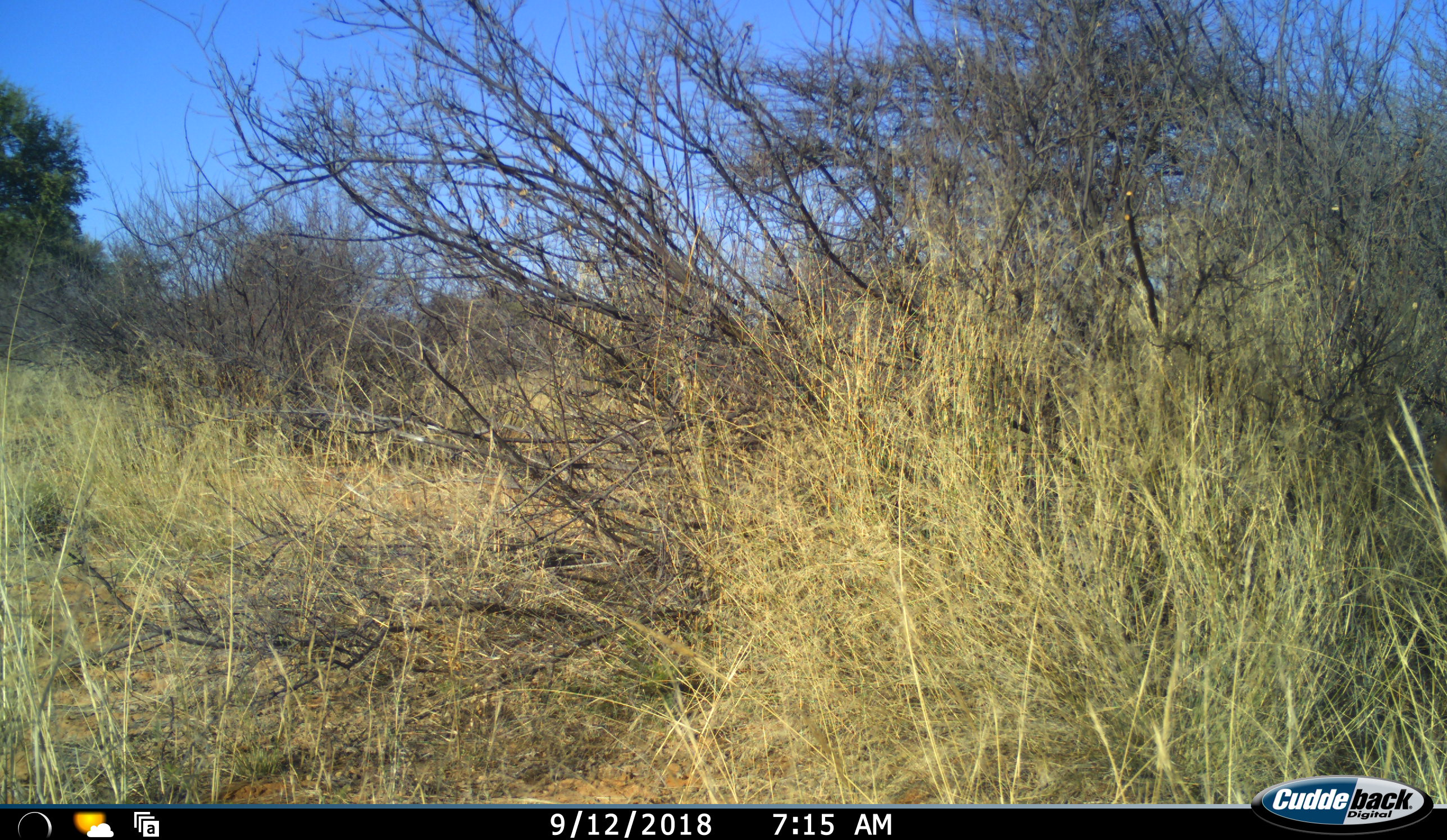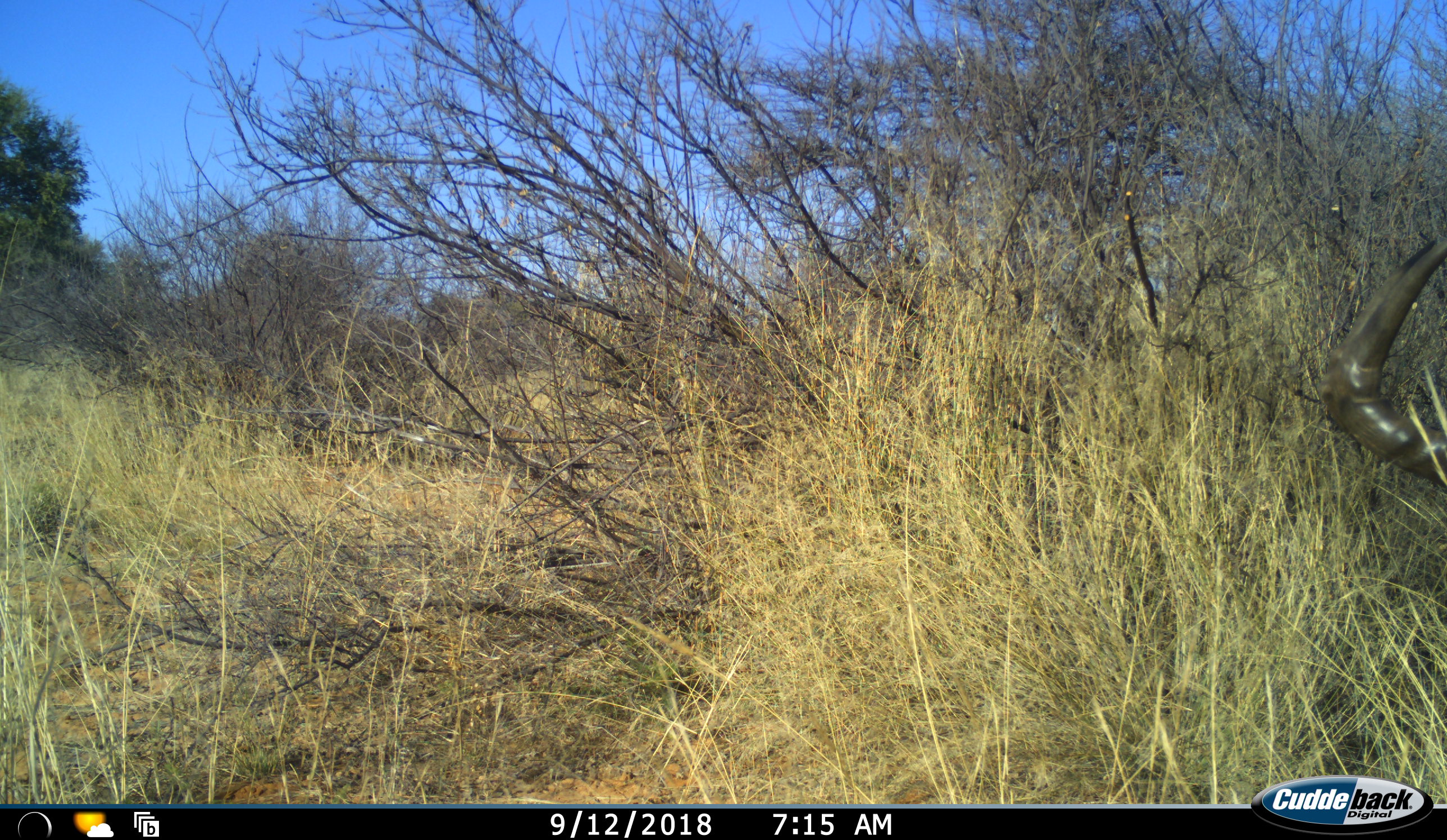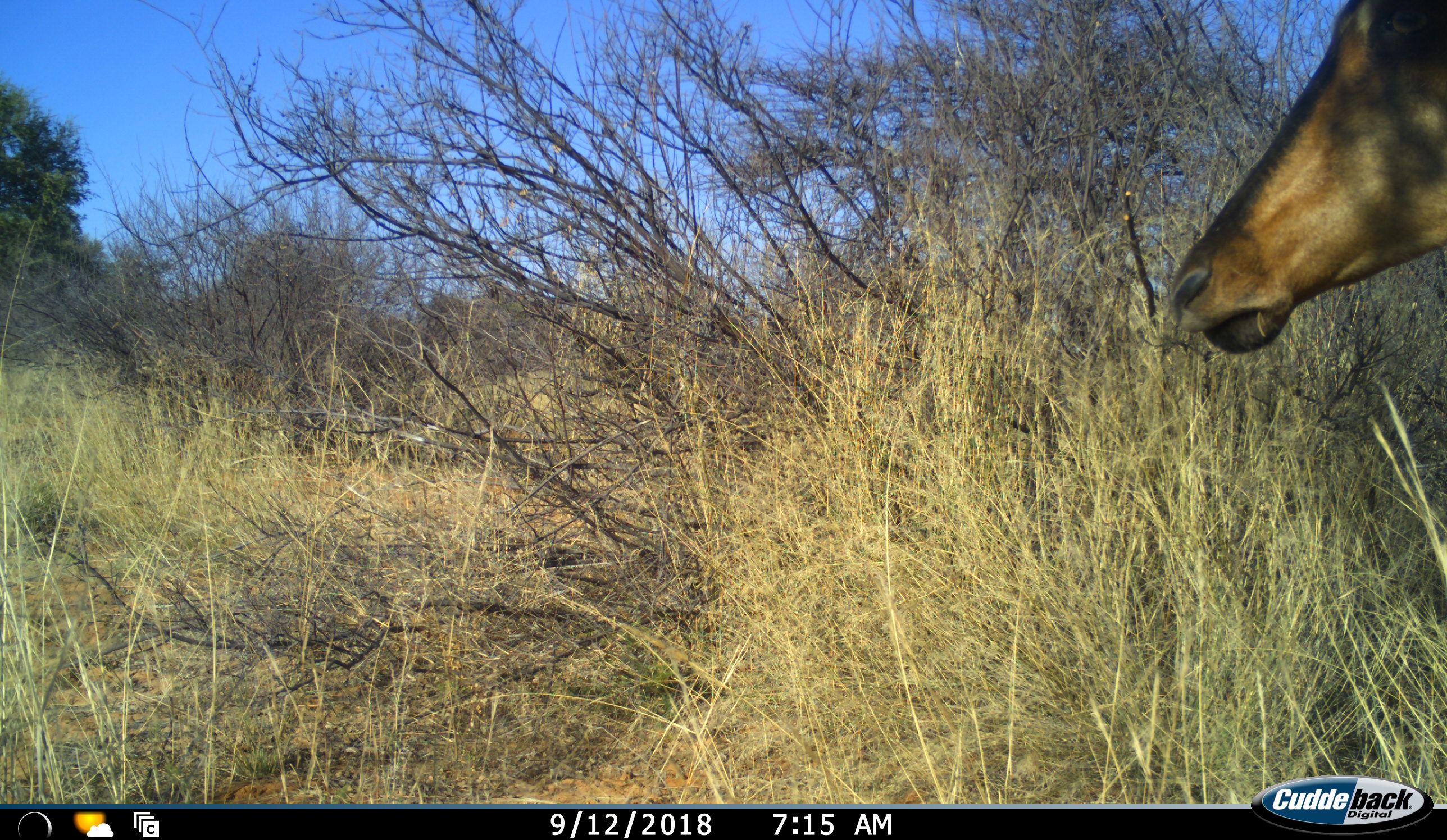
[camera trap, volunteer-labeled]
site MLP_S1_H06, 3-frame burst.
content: unidentified animal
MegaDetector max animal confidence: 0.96